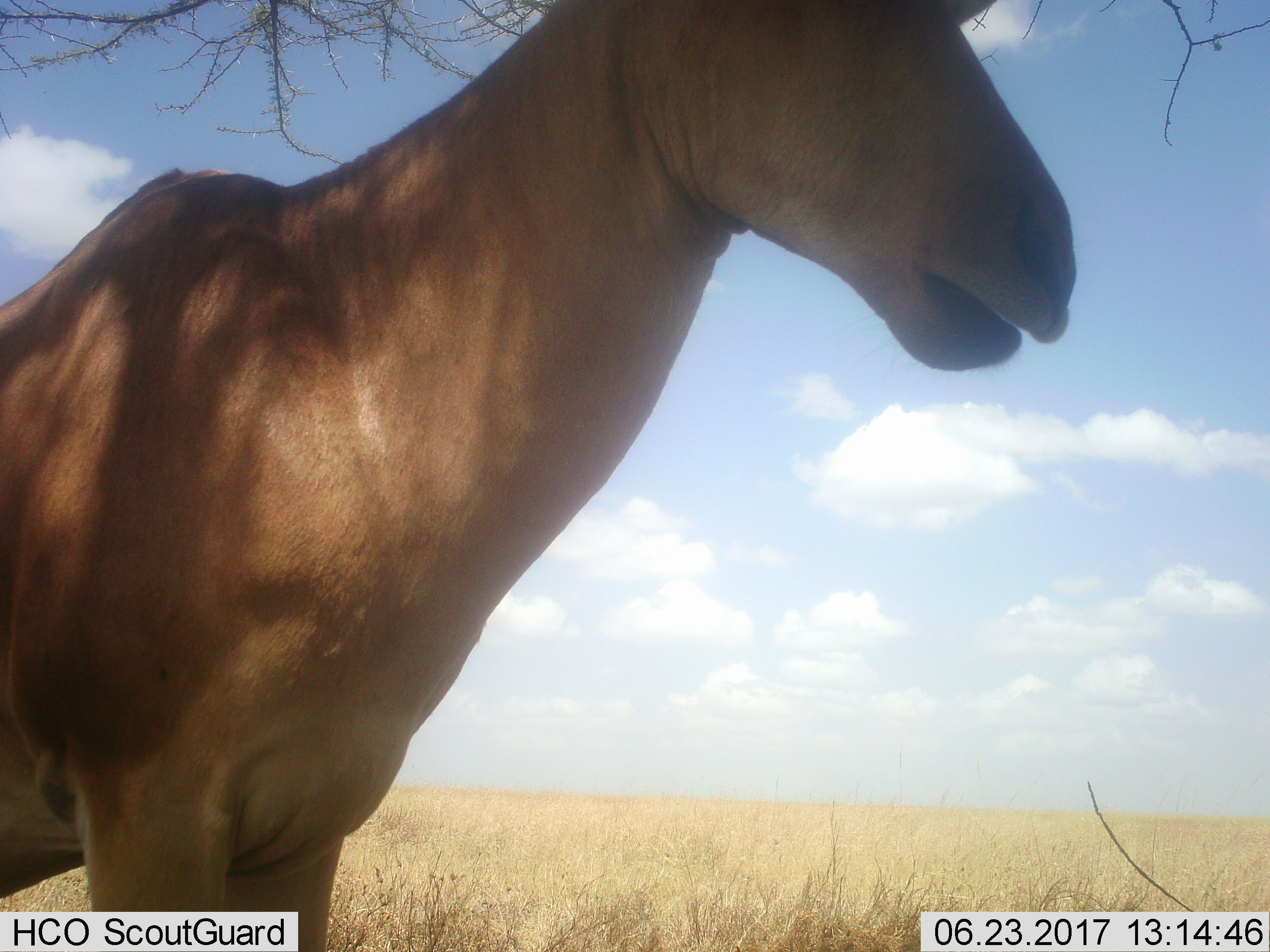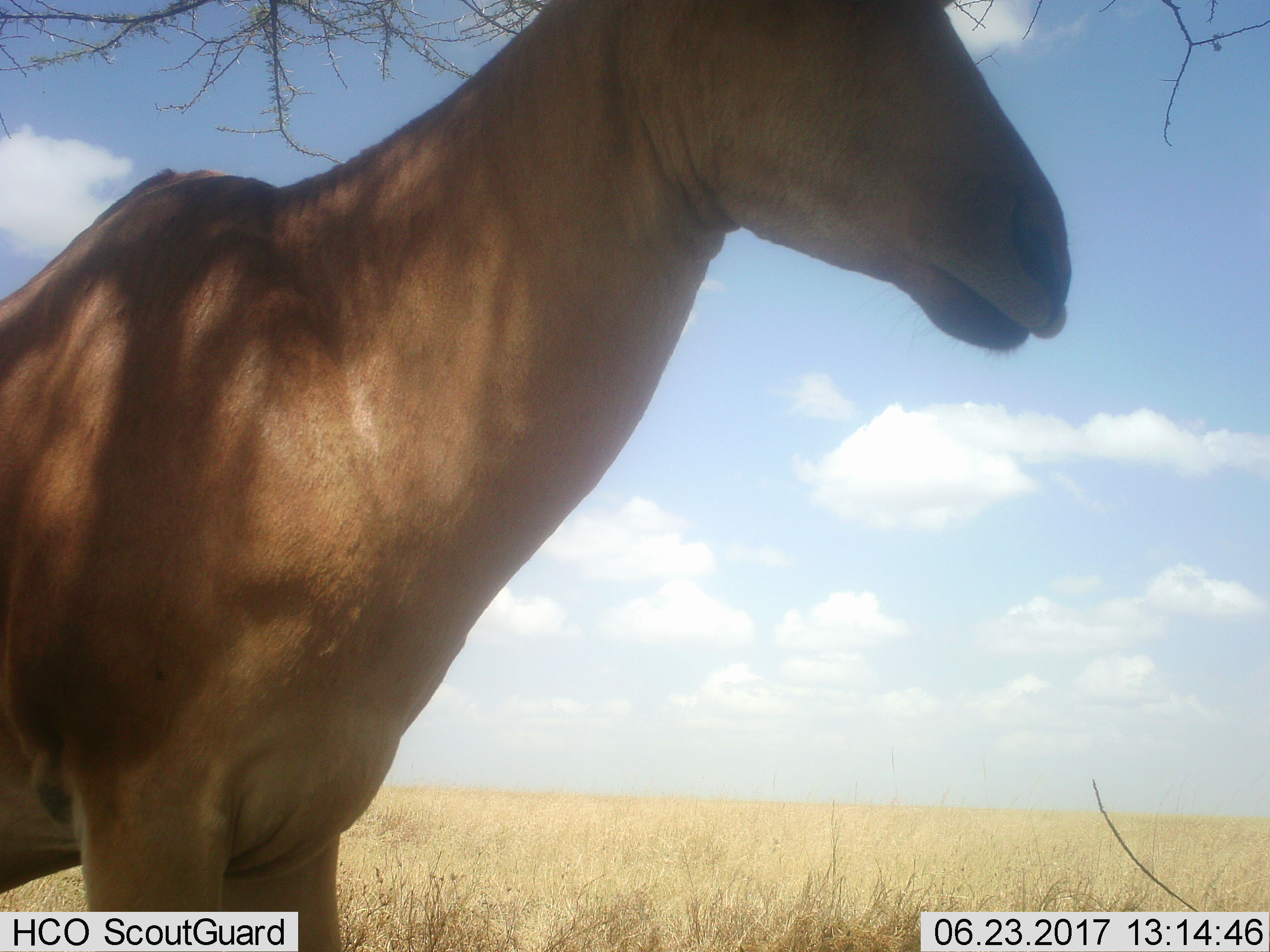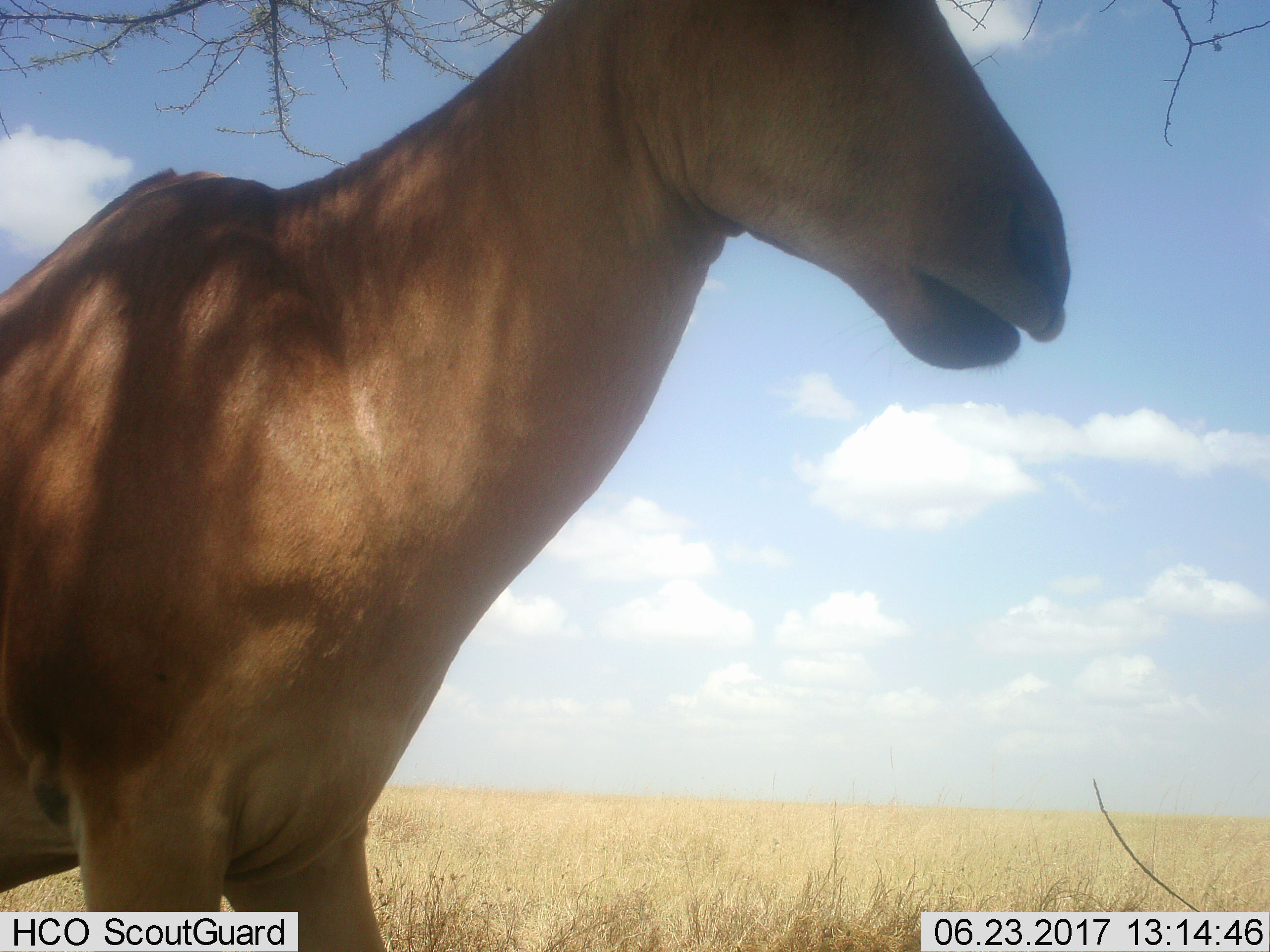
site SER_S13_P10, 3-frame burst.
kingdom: Animalia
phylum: Chordata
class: Mammalia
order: Artiodactyla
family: Bovidae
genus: Alcelaphus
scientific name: Alcelaphus buselaphus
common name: hartebeest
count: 1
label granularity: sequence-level